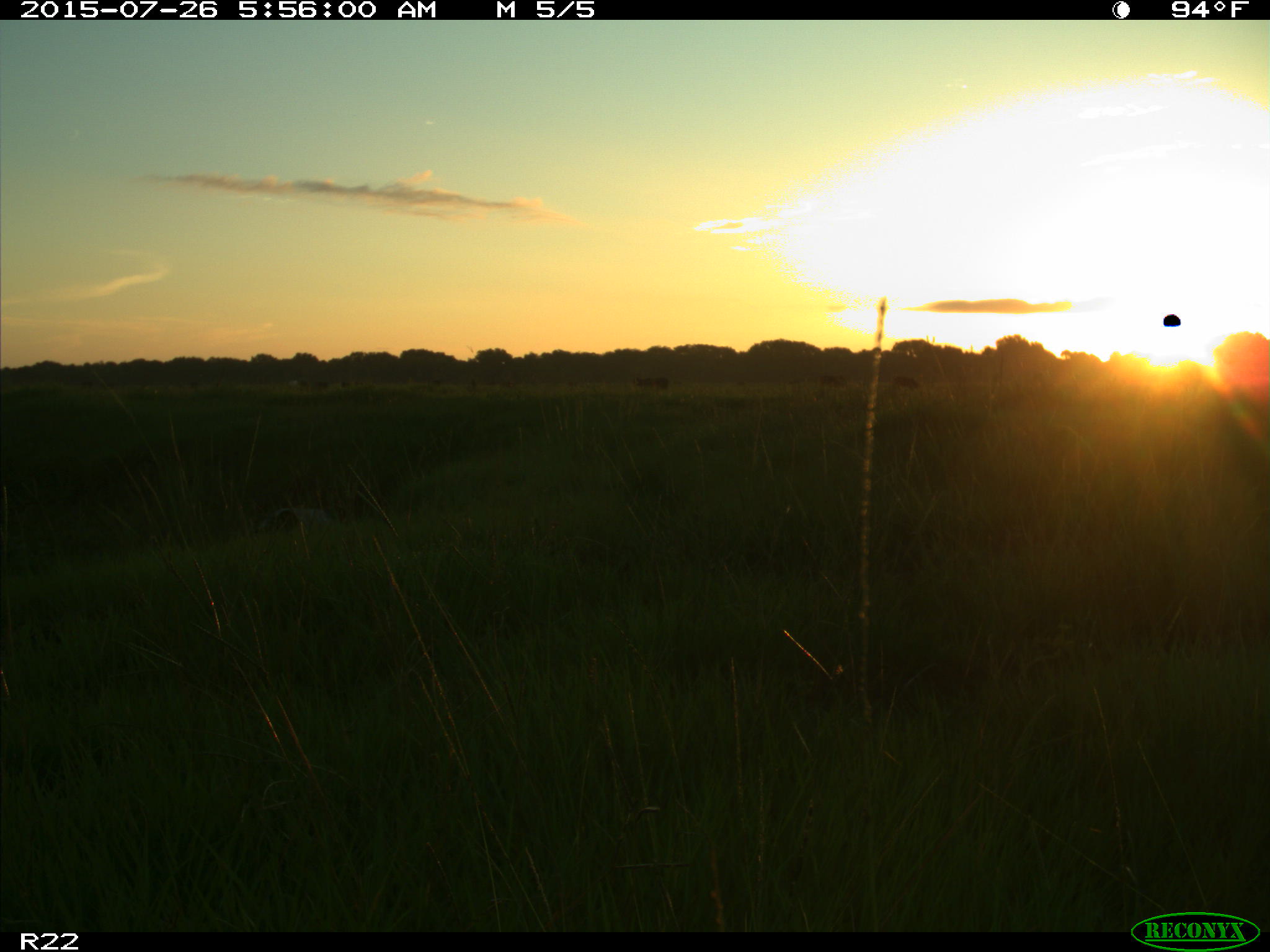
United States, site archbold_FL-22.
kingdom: Animalia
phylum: Chordata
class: Mammalia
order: Artiodactyla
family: Bovidae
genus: Bos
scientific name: Bos taurus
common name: domestic cow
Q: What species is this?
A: Bos taurus (domestic cow).